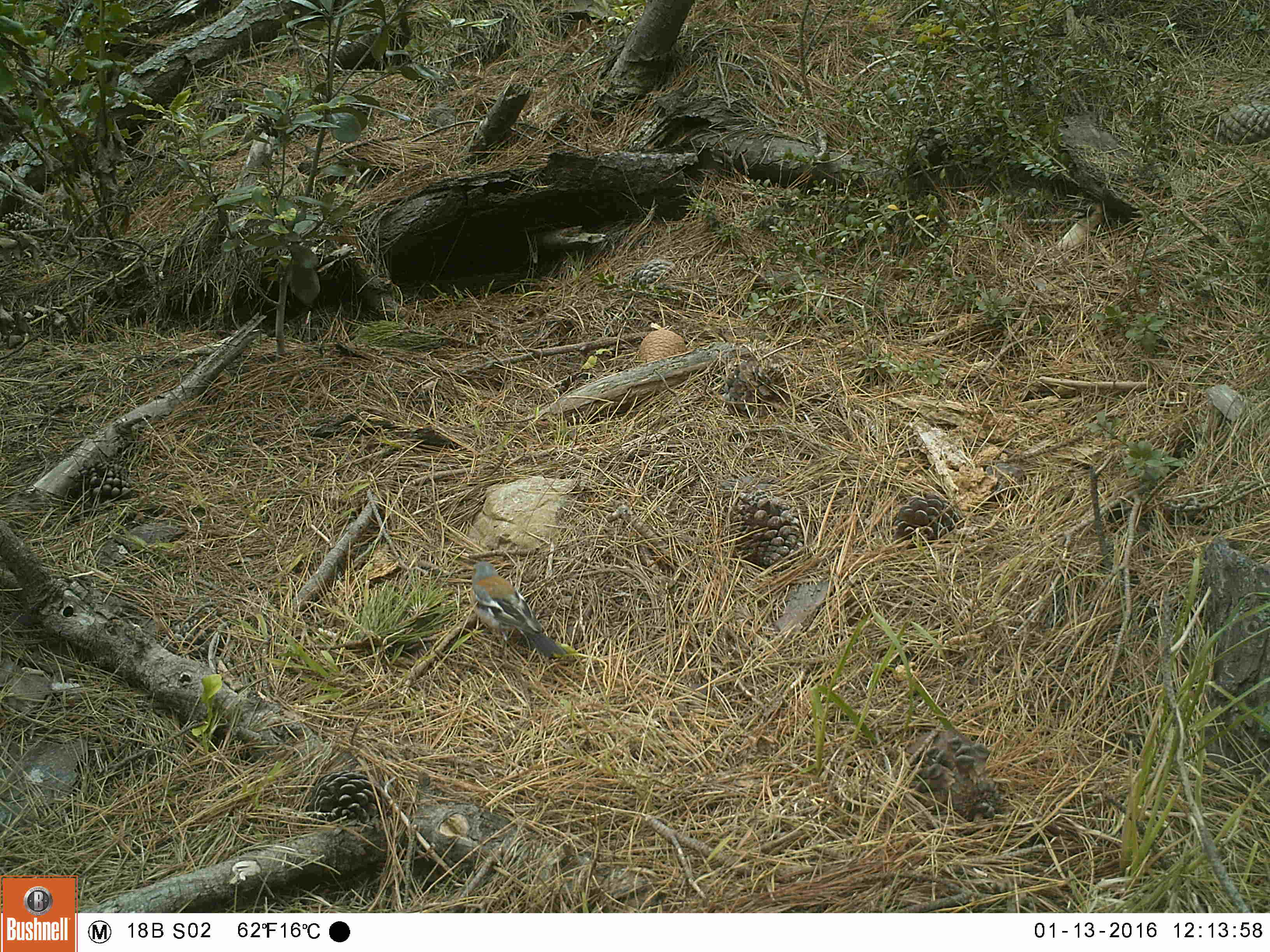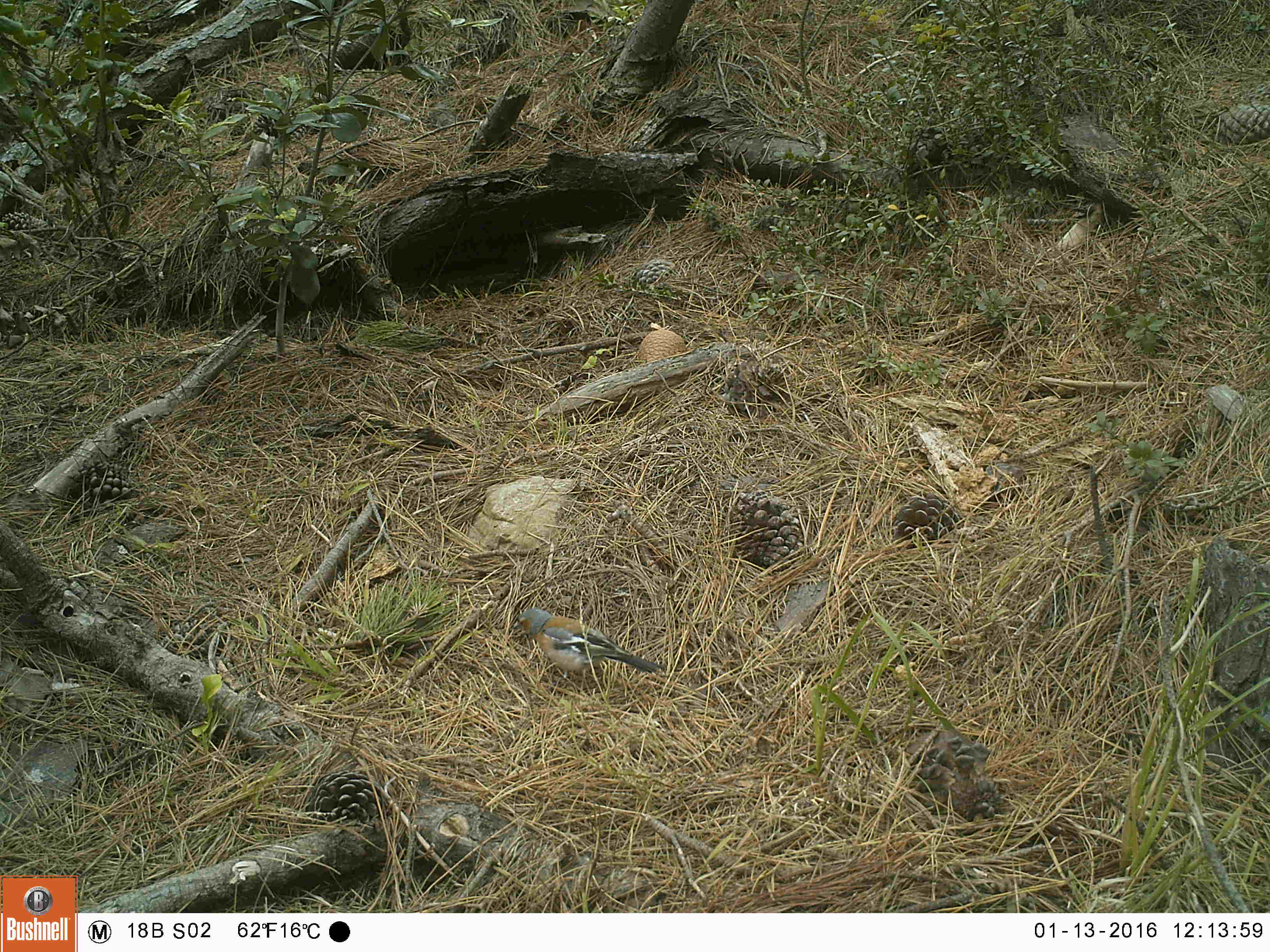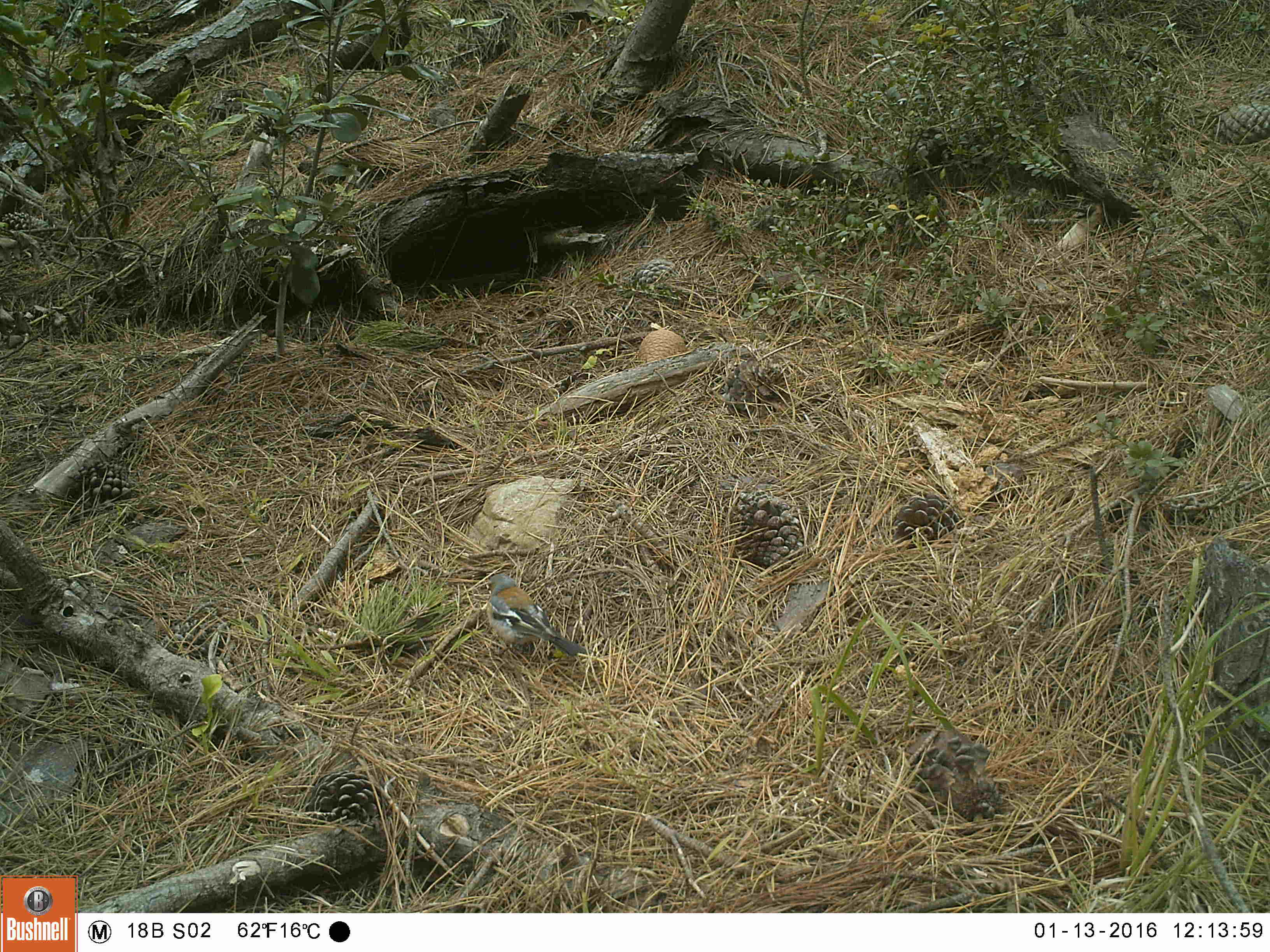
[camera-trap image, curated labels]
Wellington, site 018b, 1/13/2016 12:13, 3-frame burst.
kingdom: Animalia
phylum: Chordata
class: Aves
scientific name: Aves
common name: bird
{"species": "bird (Aves)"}